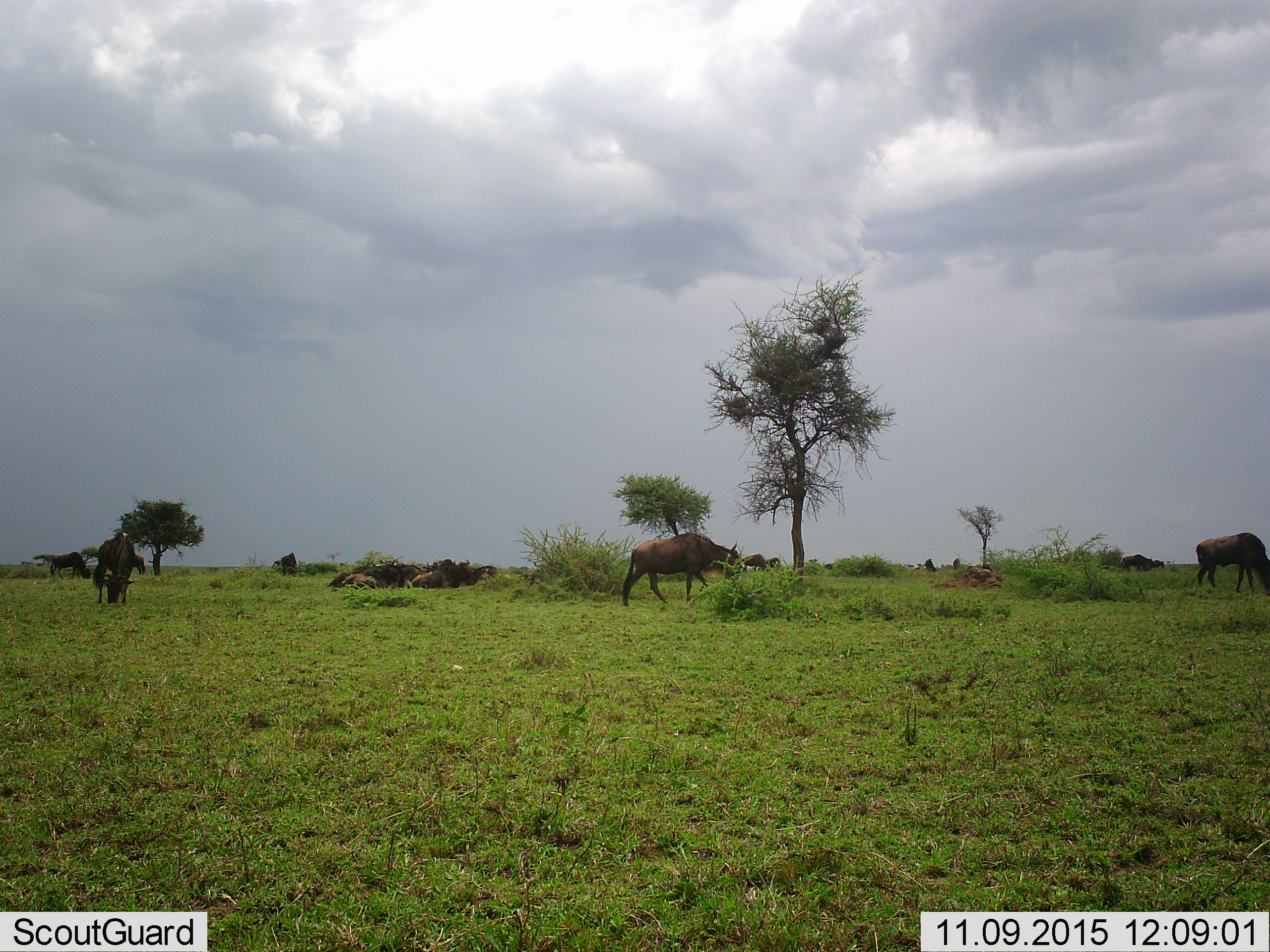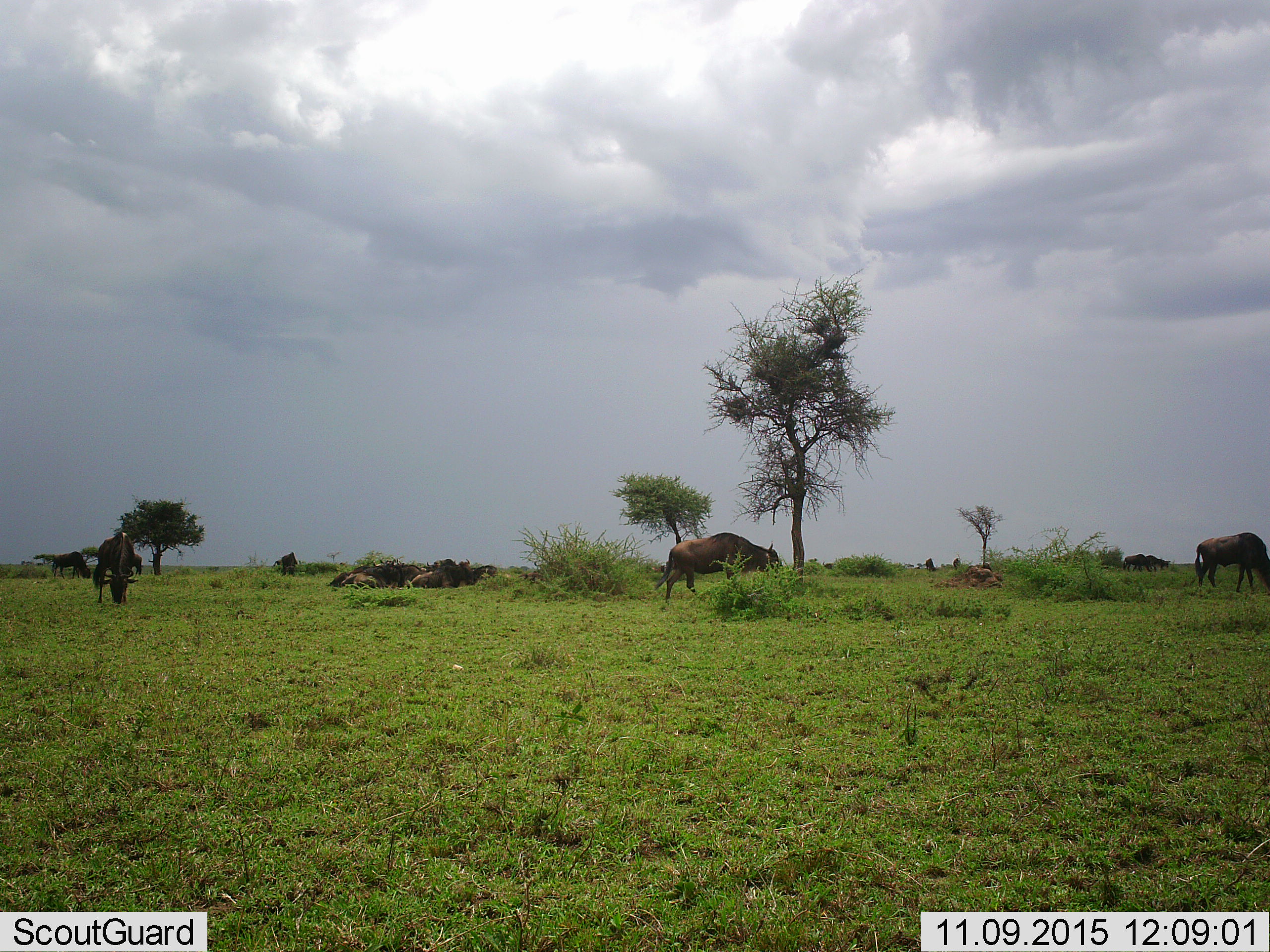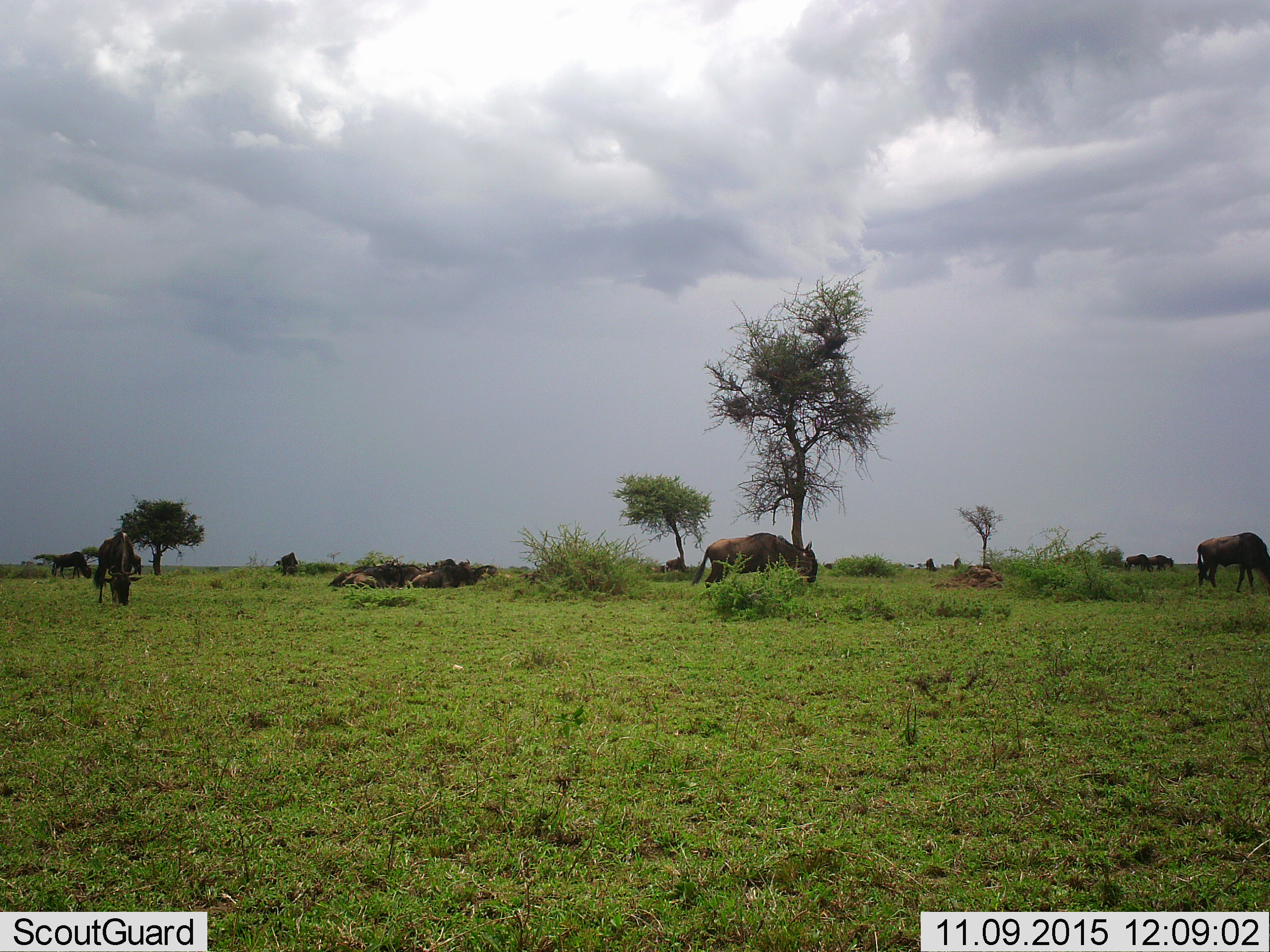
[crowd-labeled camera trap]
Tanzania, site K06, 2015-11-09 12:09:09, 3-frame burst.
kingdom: Animalia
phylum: Chordata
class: Mammalia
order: Artiodactyla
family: Bovidae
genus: Connochaetes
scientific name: Connochaetes taurinus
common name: blue wildebeest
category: wildebeest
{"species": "wildebeest (blue wildebeest) (Connochaetes taurinus)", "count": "11-50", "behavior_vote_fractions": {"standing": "70%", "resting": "70%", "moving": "90%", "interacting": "20%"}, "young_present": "10%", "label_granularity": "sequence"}